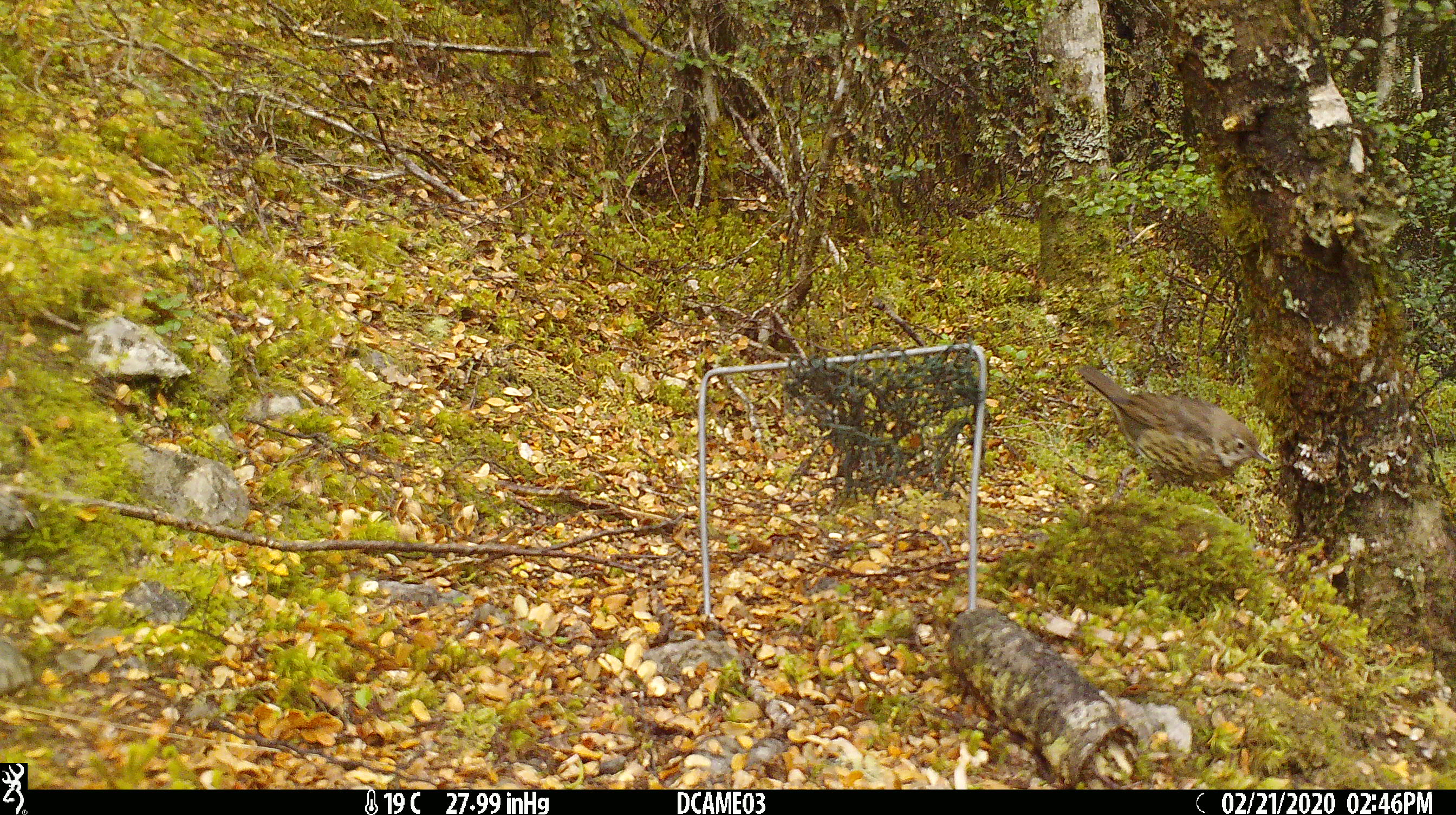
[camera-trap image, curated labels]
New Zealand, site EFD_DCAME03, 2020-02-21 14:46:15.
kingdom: Animalia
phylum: Chordata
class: Aves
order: Passeriformes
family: Turdidae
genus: Turdus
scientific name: Turdus philomelos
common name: song thrush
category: thrush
Thrush (song thrush) (Turdus philomelos).